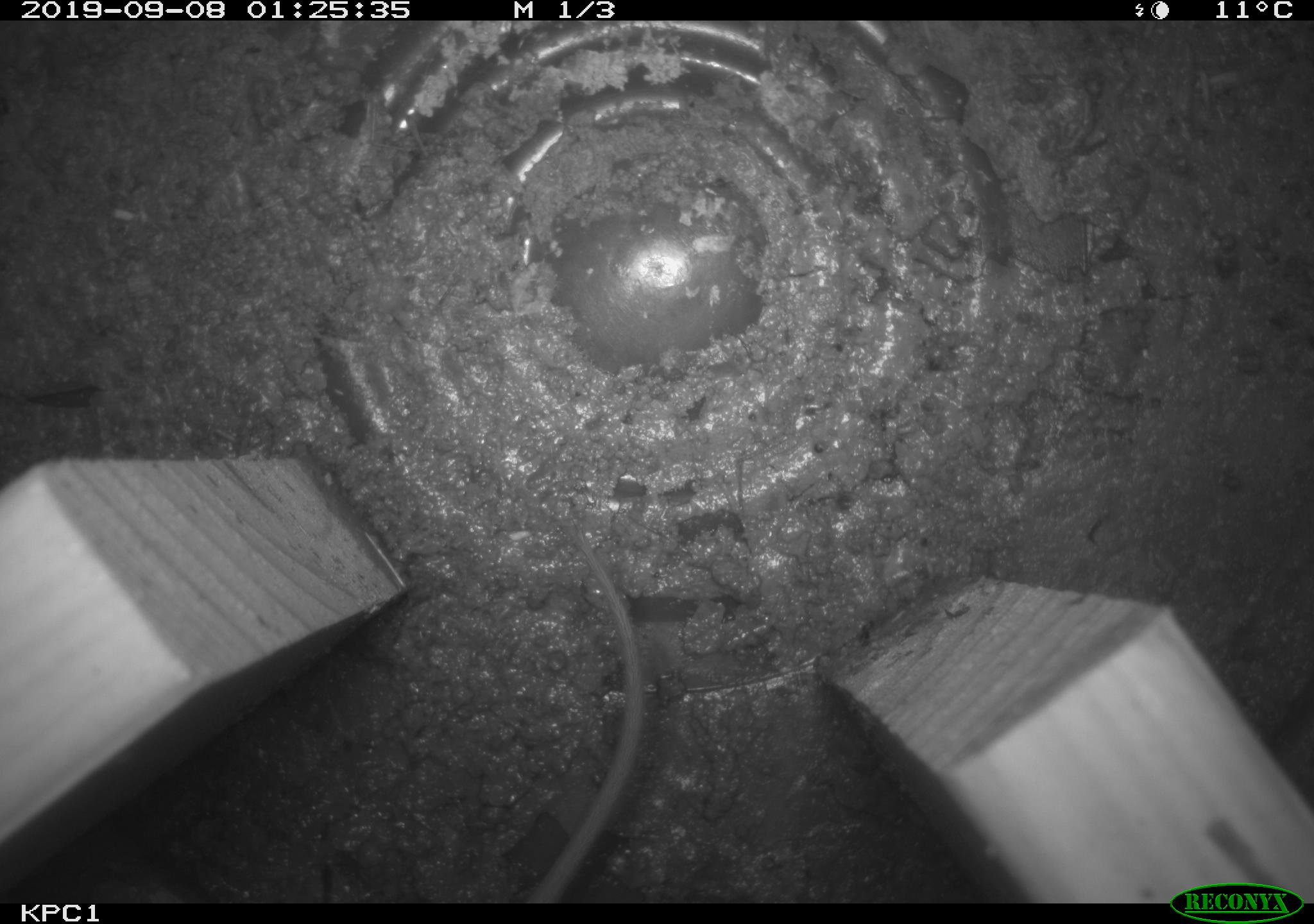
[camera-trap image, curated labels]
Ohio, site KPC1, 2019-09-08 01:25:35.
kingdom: Animalia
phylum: Chordata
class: Mammalia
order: Rodentia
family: Cricetidae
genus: Peromyscus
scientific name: Peromyscus leucopus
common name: white-footed mouse